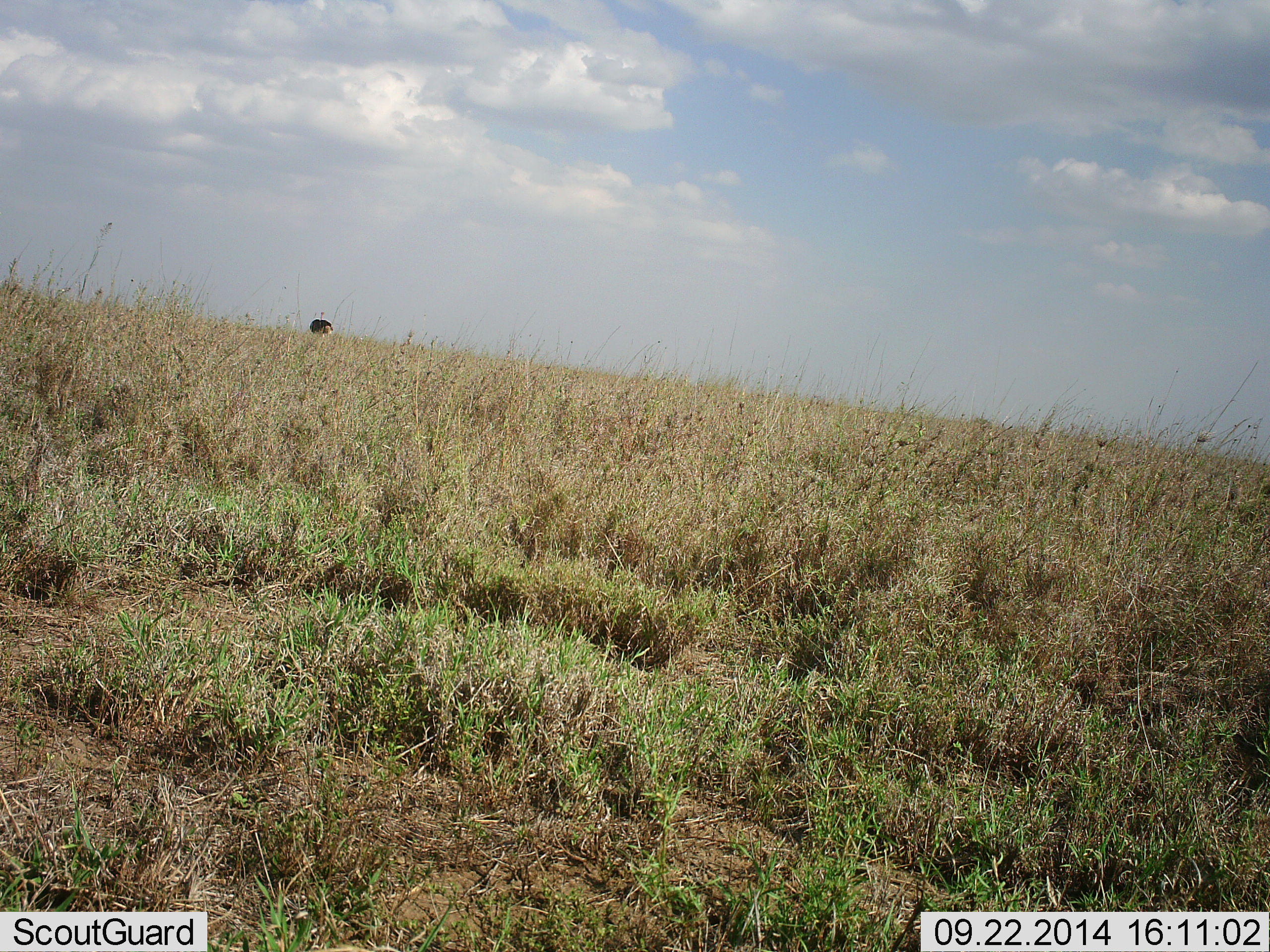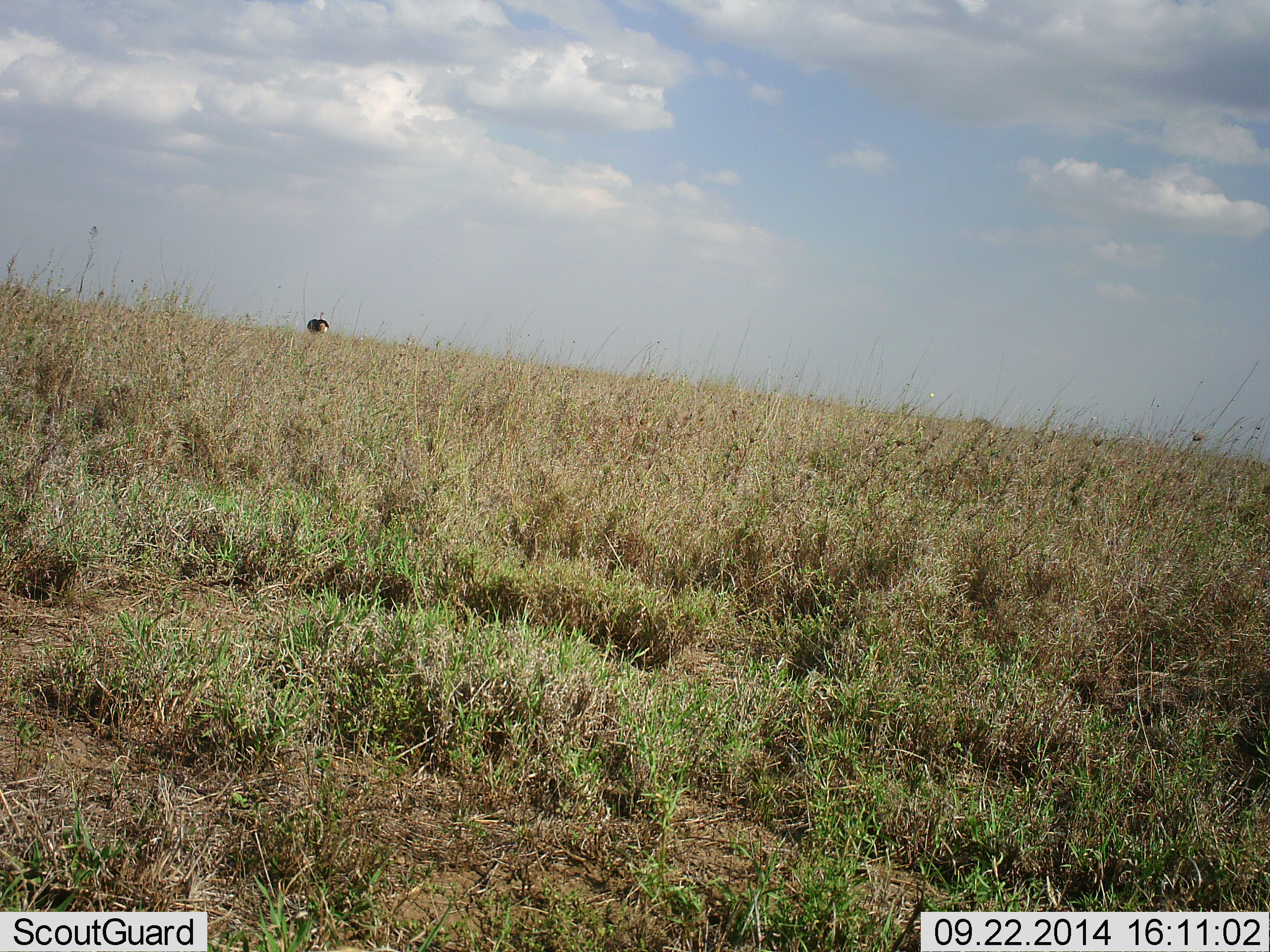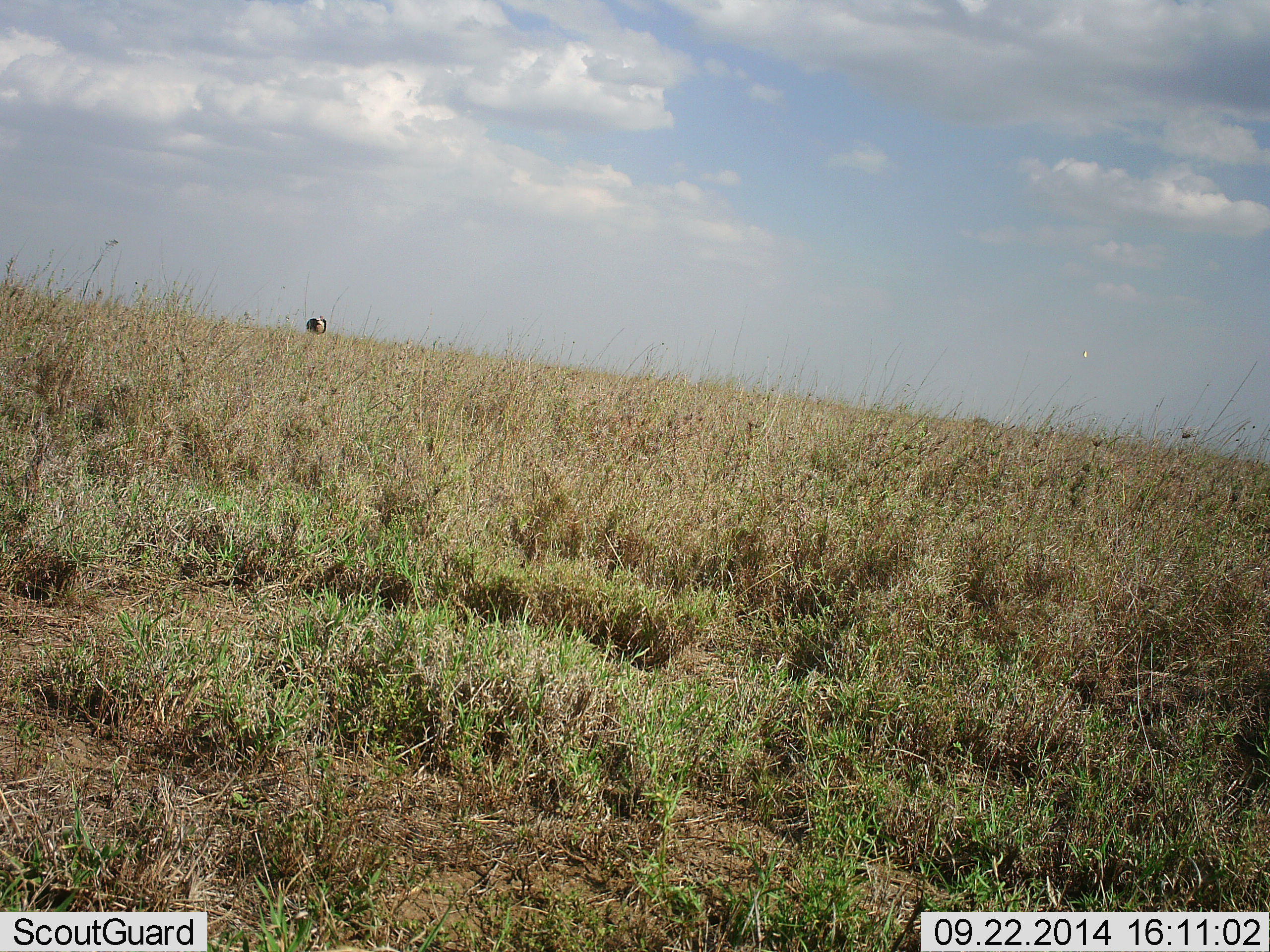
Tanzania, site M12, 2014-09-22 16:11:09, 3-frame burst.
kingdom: Animalia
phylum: Chordata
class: Aves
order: Struthioniformes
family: Struthionidae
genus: Struthio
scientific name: Struthio camelus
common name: ostrich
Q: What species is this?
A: Ostrich (Struthio camelus).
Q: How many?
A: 1.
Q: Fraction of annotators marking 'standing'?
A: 55%.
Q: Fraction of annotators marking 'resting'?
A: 0%.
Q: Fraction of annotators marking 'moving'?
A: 36%.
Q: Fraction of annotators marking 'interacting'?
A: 9%.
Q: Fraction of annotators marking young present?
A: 0%.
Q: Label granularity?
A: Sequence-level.